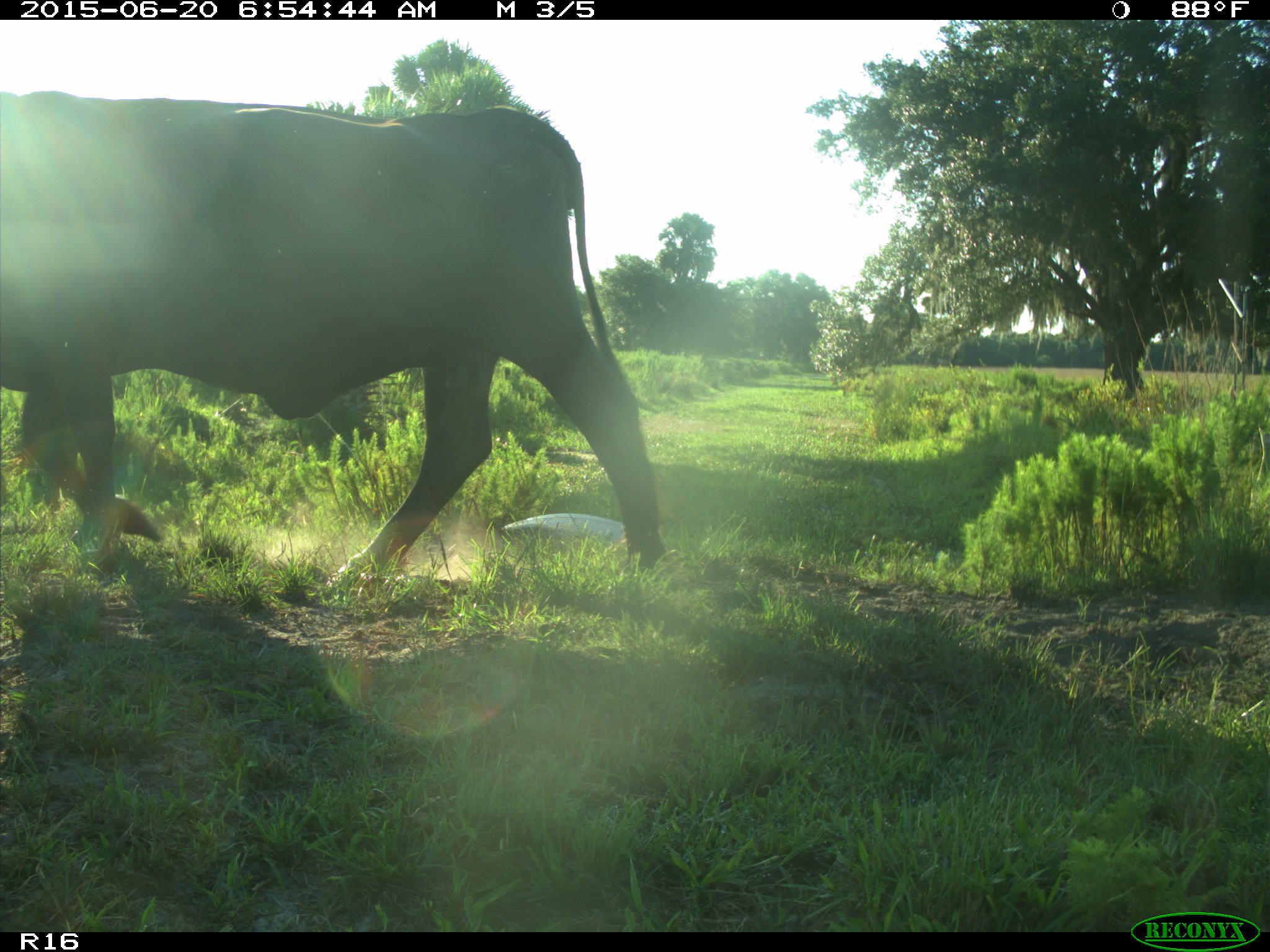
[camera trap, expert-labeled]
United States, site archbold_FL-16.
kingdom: Animalia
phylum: Chordata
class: Mammalia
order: Artiodactyla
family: Bovidae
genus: Bos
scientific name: Bos taurus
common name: domestic cow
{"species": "Bos taurus (domestic cow)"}